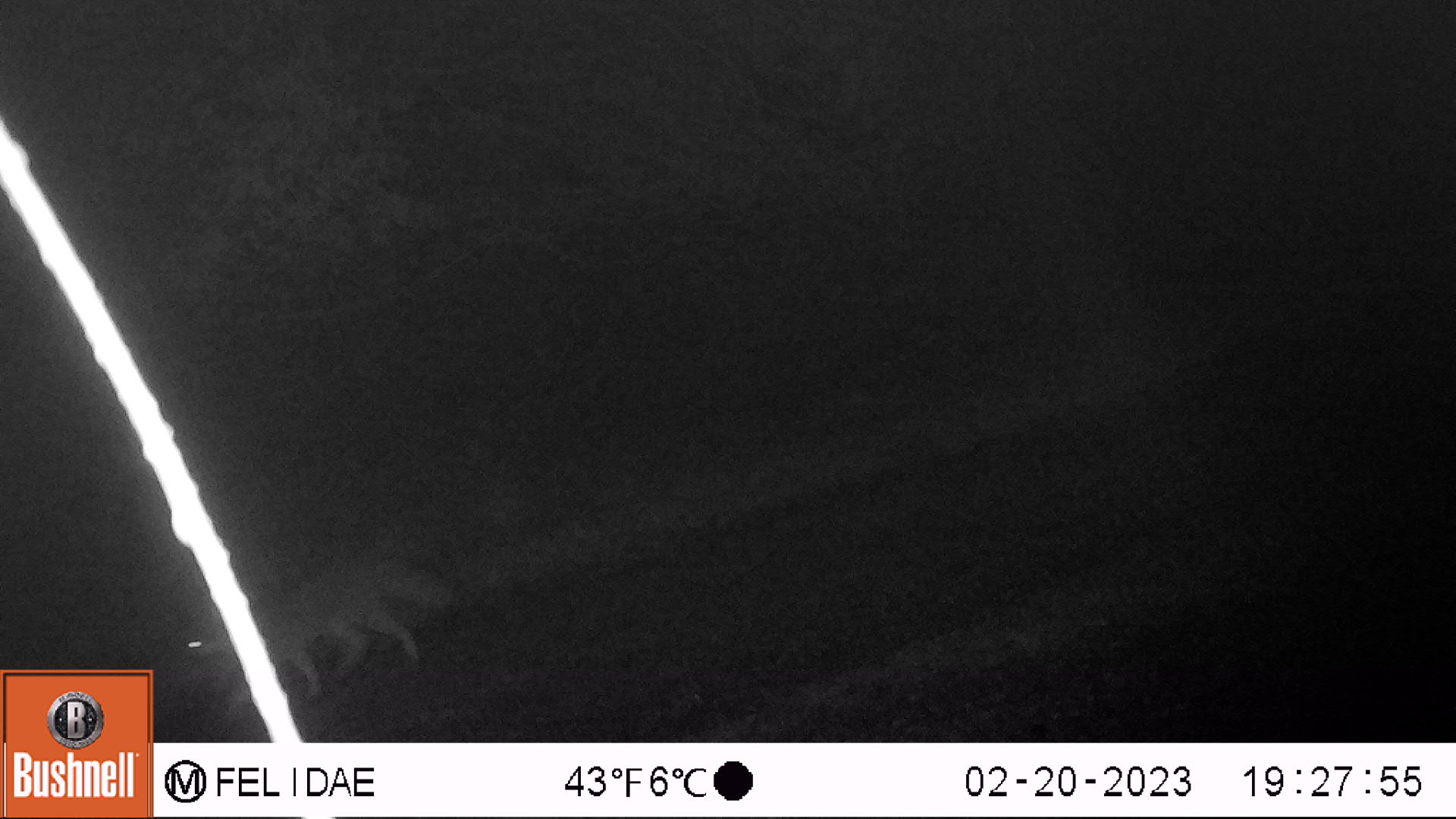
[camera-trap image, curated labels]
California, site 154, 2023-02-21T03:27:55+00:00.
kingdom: Animalia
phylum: Chordata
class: Mammalia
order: Carnivora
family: Canidae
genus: Urocyon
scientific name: Urocyon cinereoargenteus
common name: gray fox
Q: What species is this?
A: Gray fox (Urocyon cinereoargenteus).